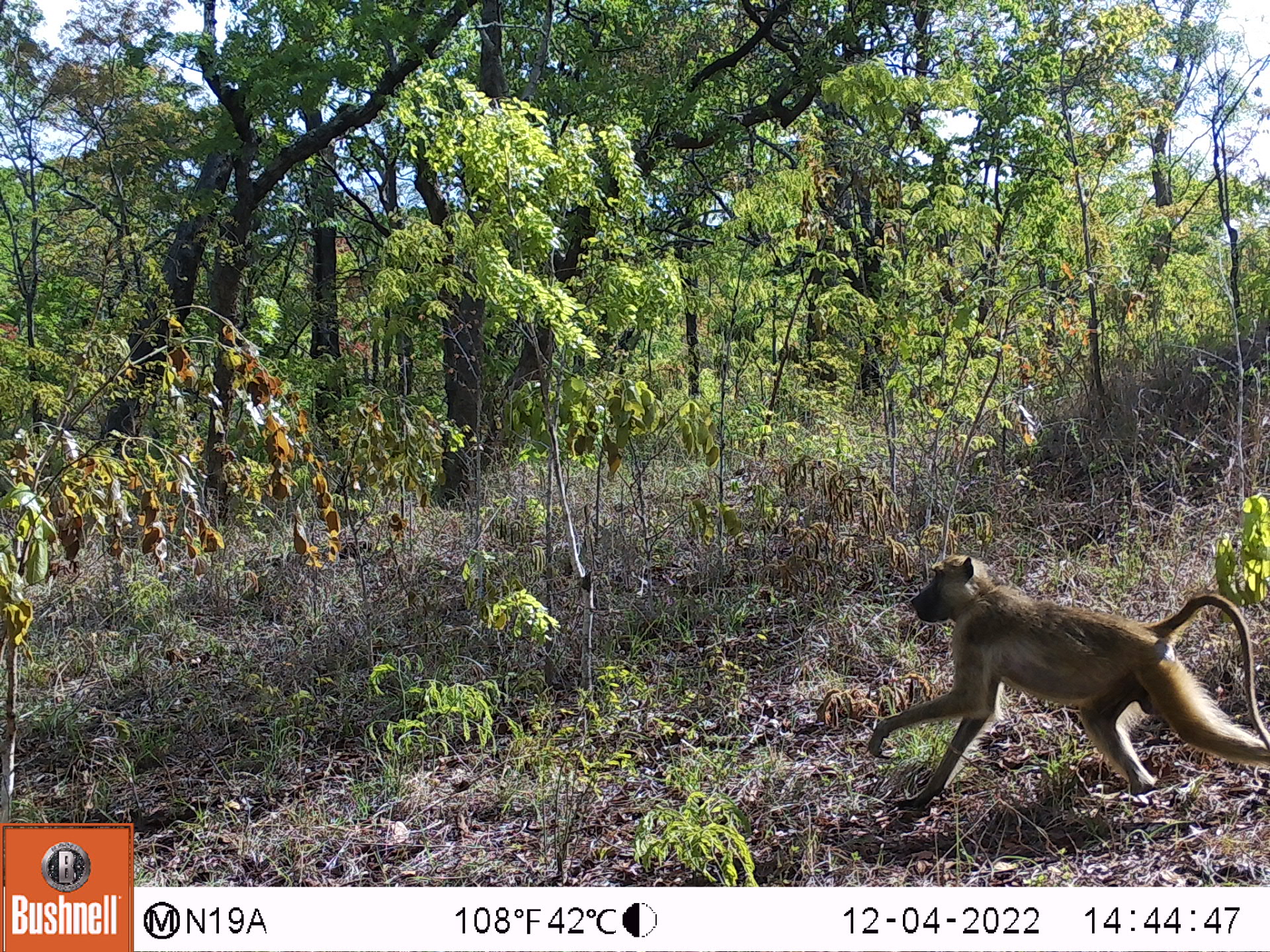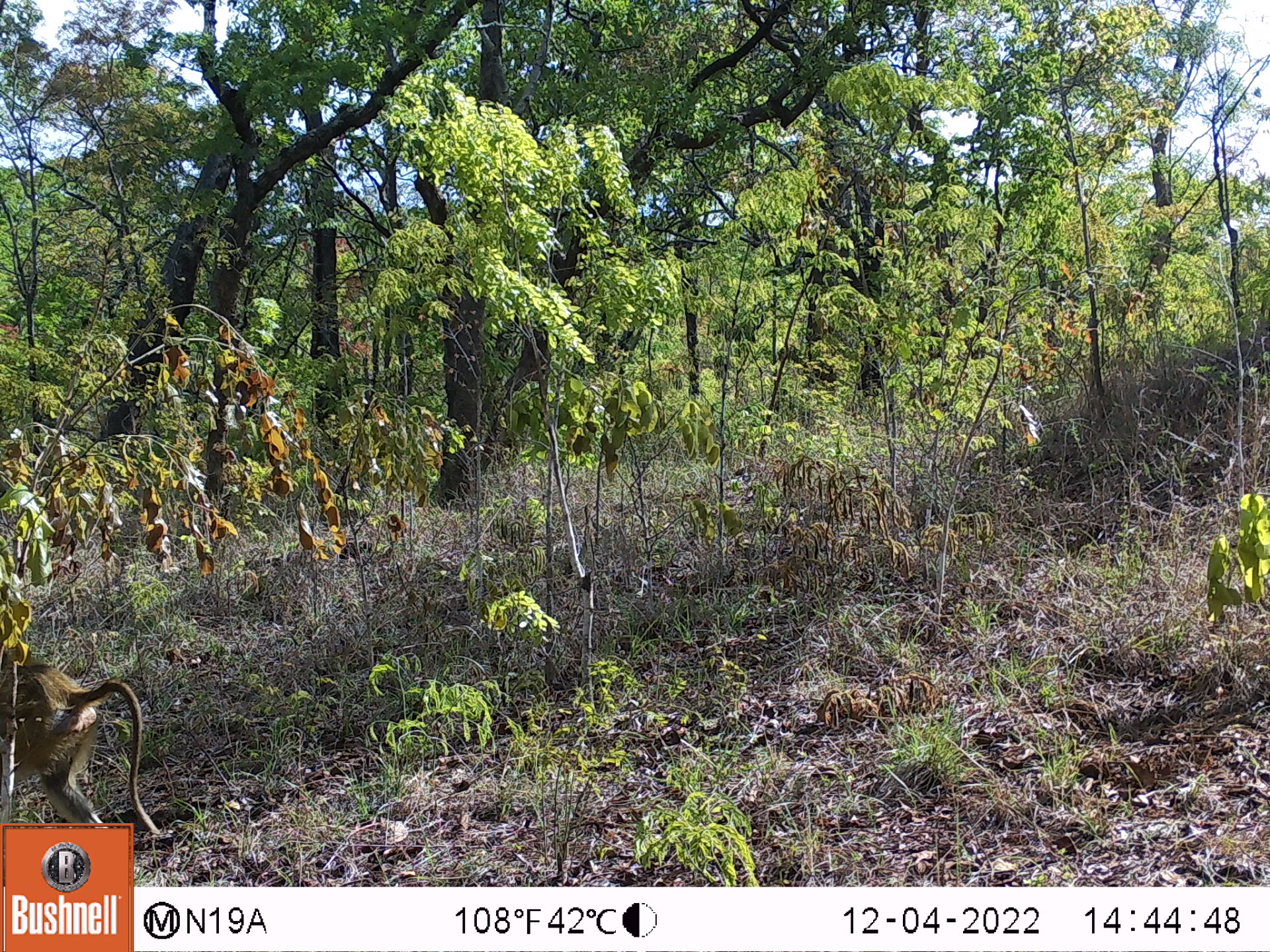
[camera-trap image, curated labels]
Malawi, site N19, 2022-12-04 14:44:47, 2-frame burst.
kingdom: Animalia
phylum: Chordata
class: Mammalia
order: Primates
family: Cercopithecidae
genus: Papio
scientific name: Papio cynocephalus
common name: yellow baboon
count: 1